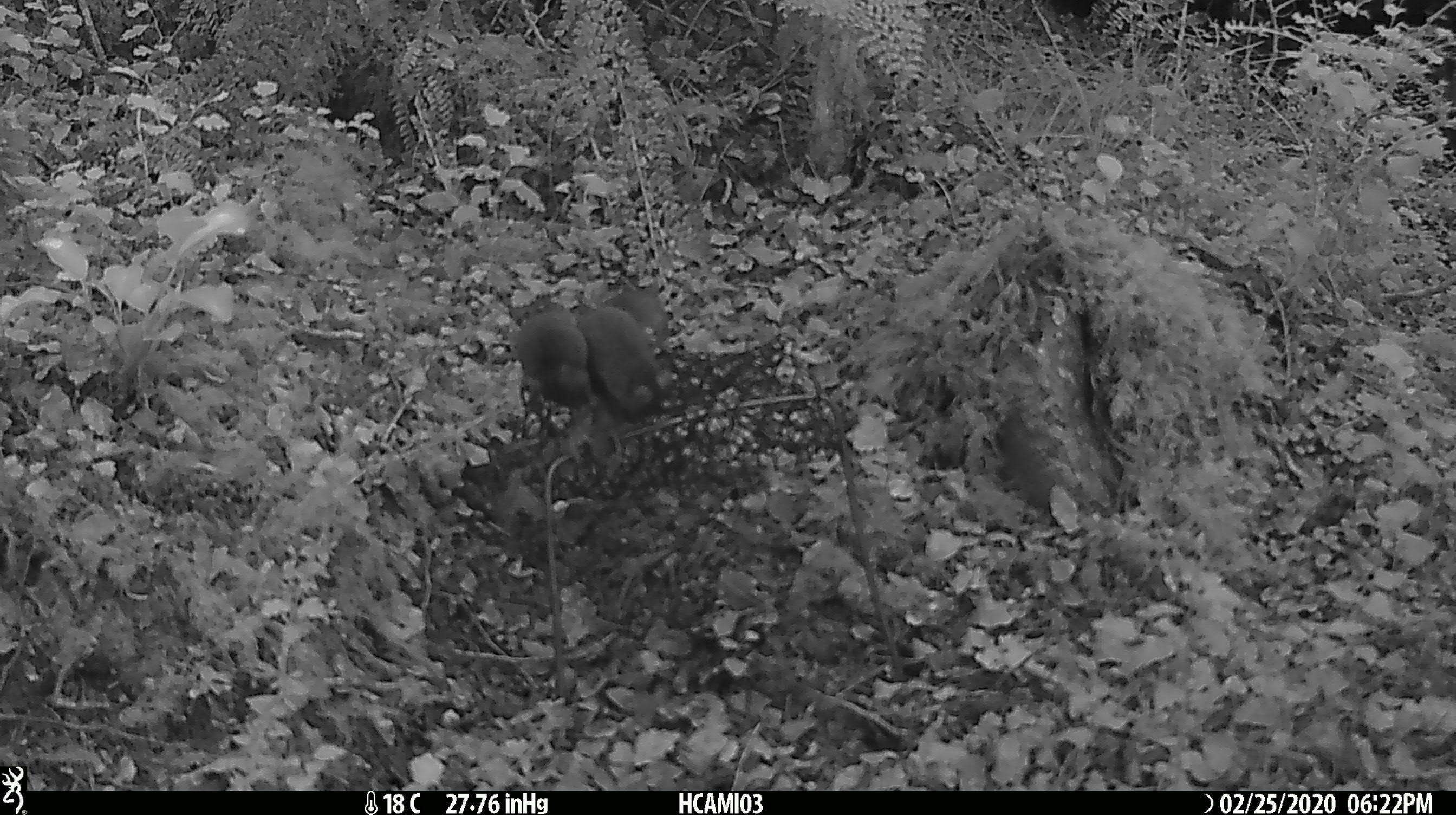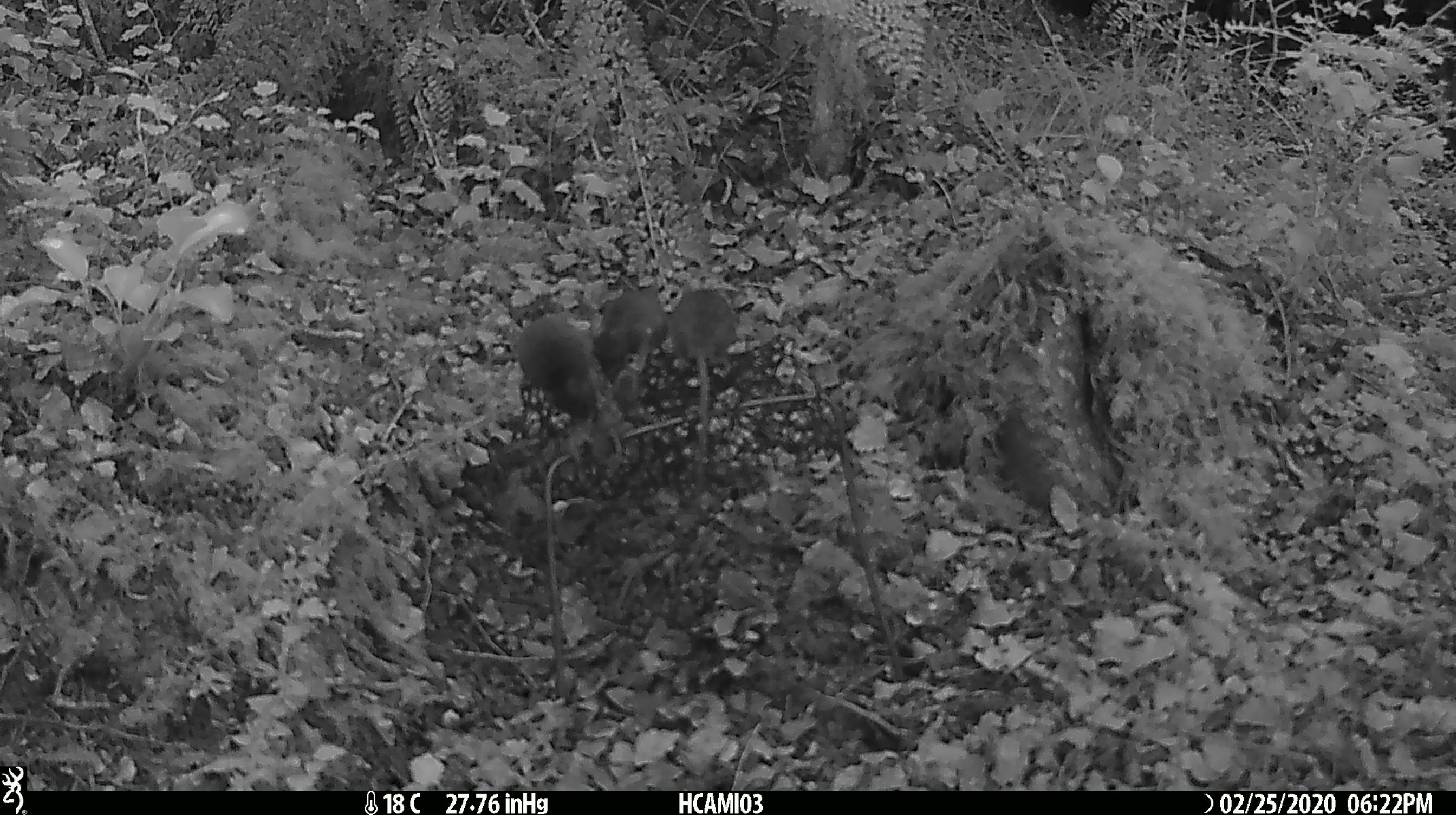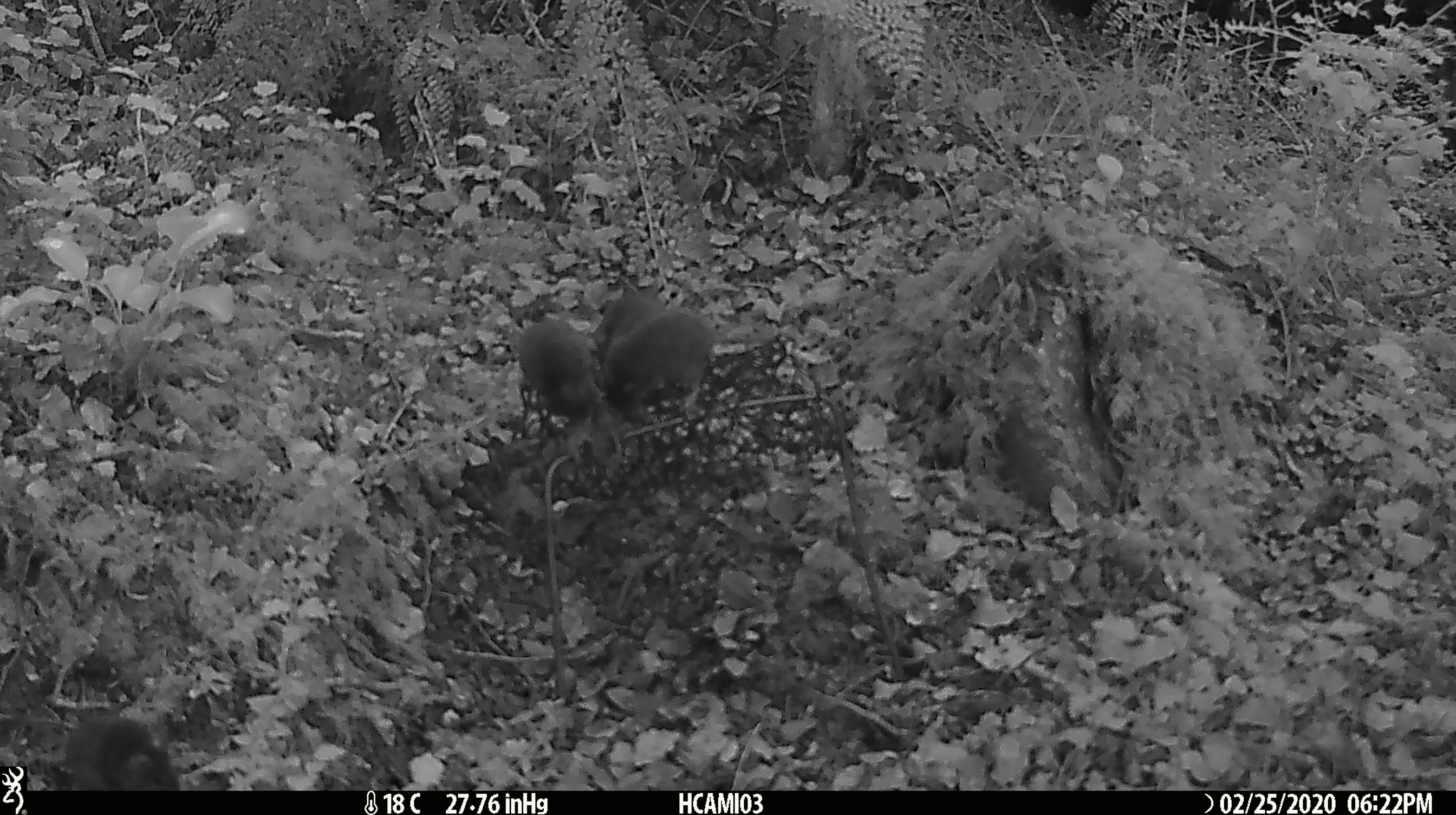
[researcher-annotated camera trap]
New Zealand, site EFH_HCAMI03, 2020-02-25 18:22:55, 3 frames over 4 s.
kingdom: Animalia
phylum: Chordata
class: Mammalia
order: Rodentia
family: Muridae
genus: Mus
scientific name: Mus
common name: mouse